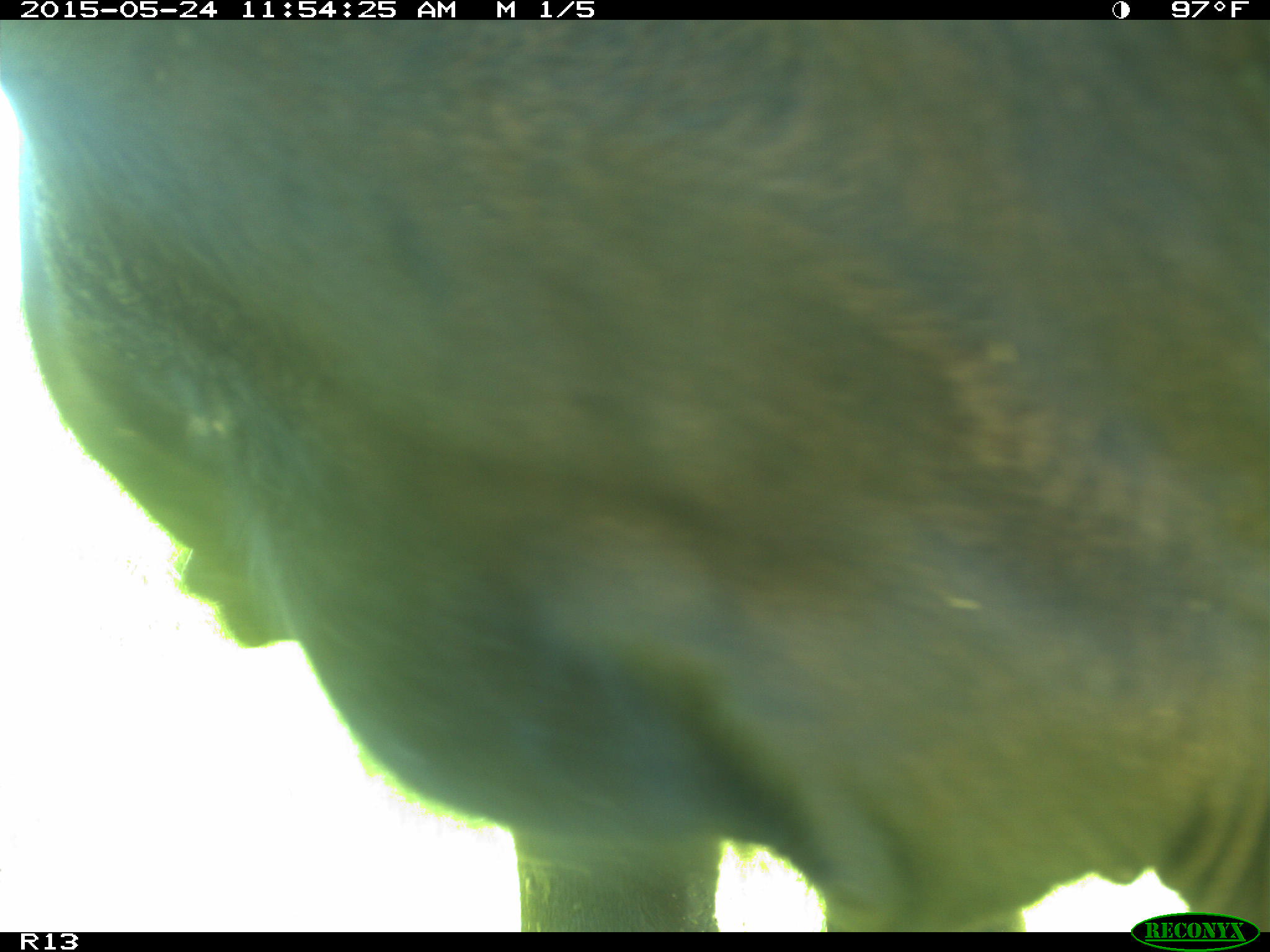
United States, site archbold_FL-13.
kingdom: Animalia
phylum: Chordata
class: Mammalia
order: Artiodactyla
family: Bovidae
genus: Bos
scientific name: Bos taurus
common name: domestic cow